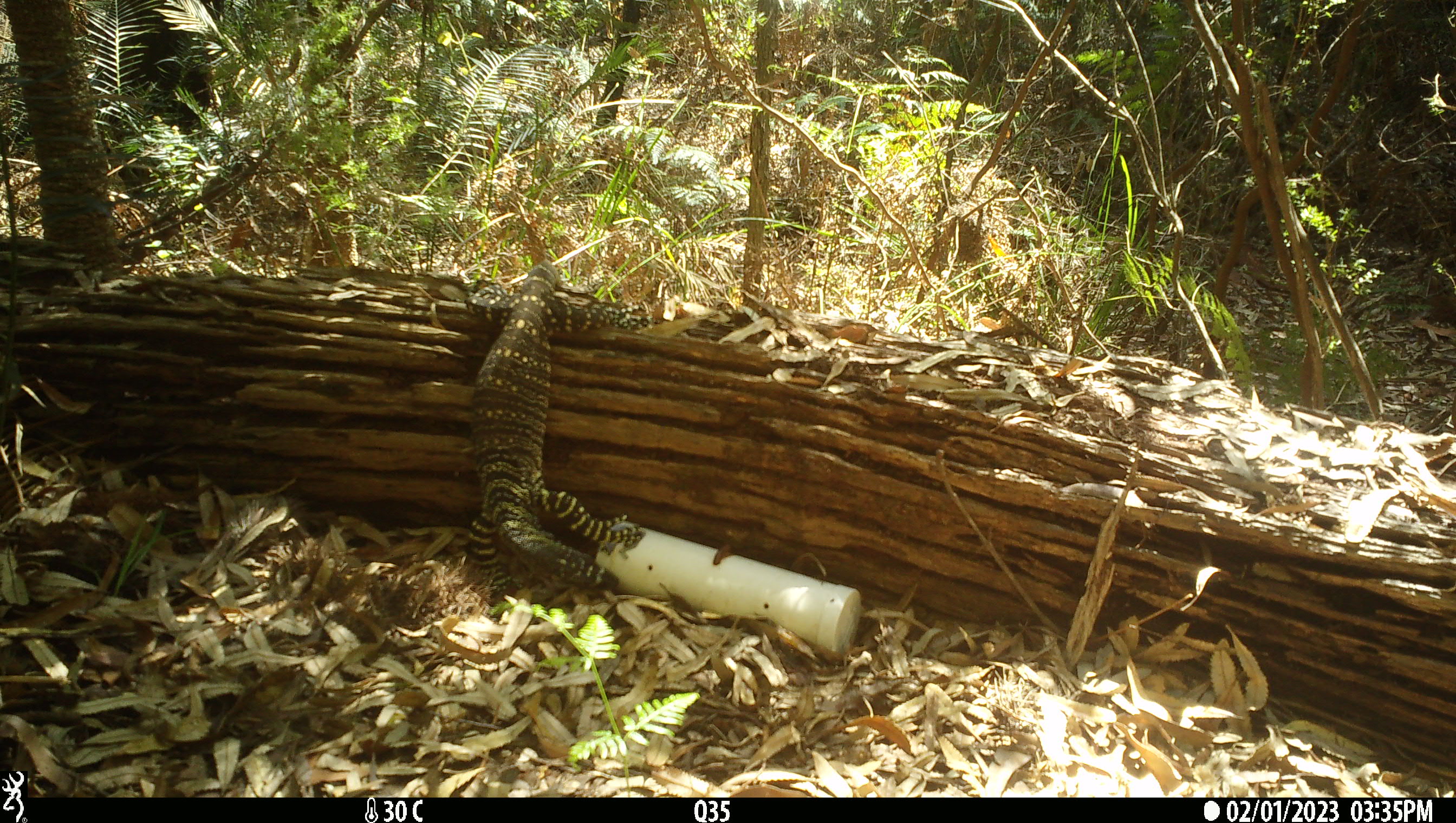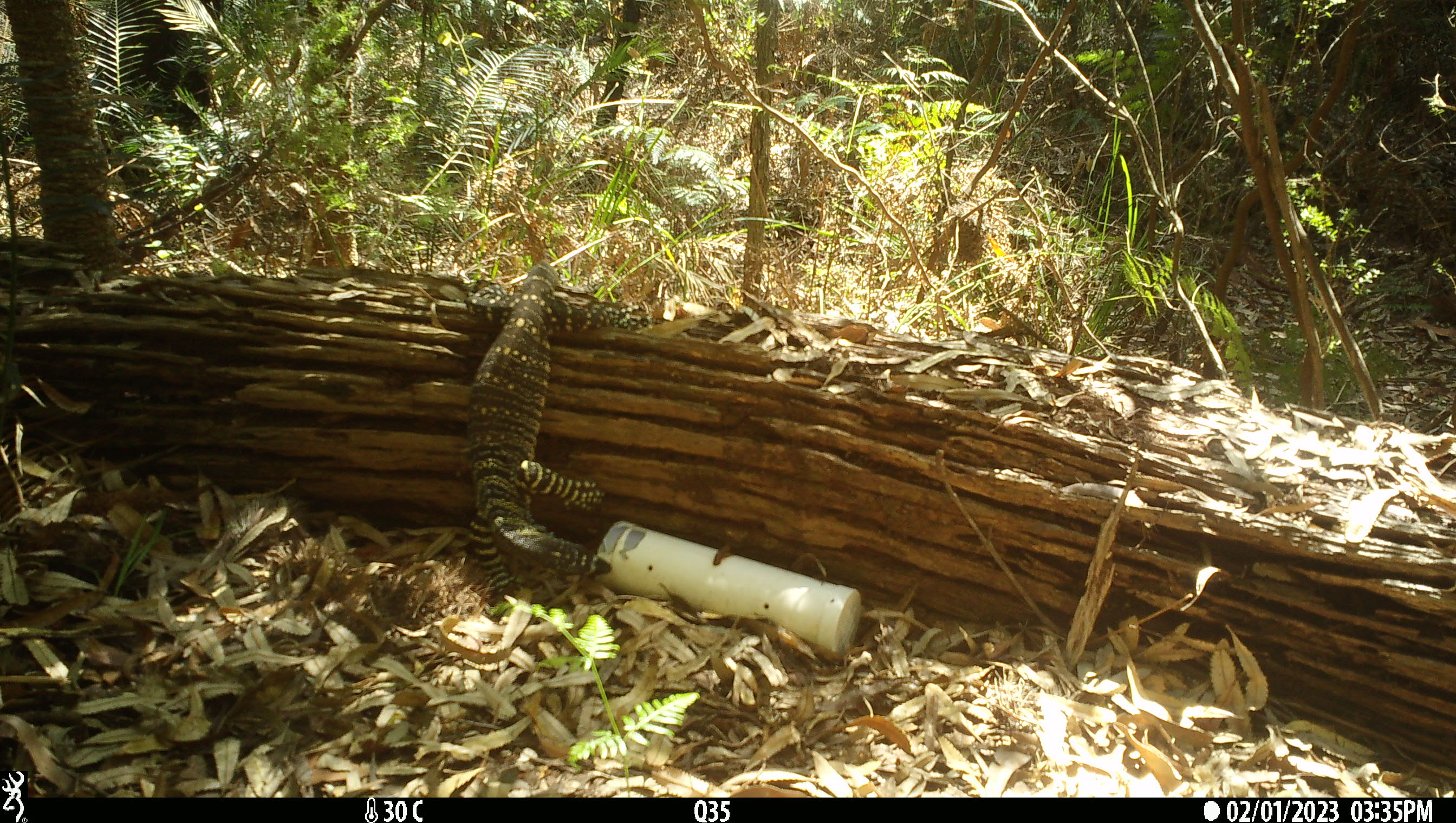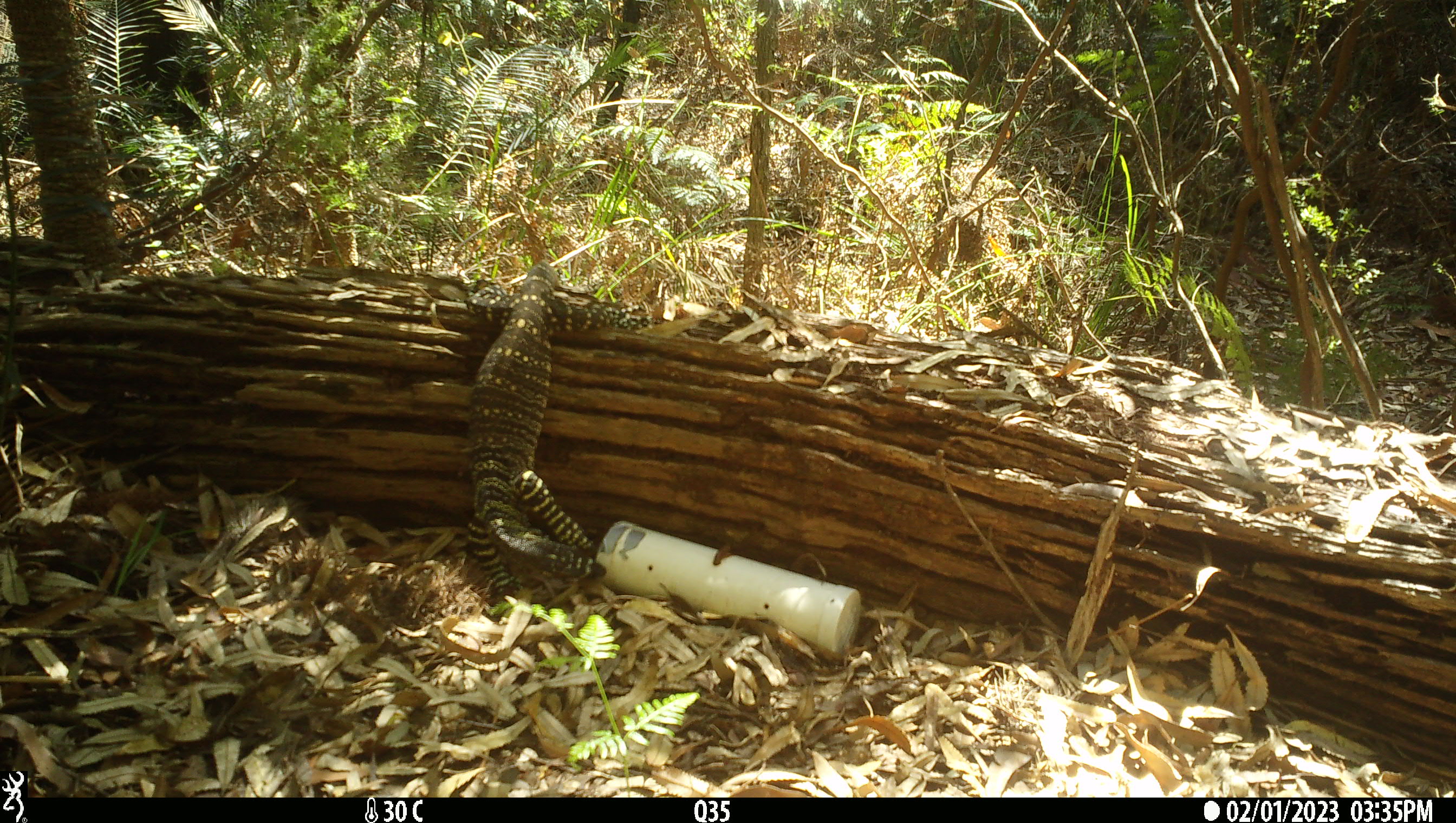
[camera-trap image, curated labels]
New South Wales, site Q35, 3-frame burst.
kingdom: Animalia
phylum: Chordata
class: Reptilia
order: Squamata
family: Varanidae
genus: Varanus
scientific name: Varanus varius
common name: lace monitor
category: goanna